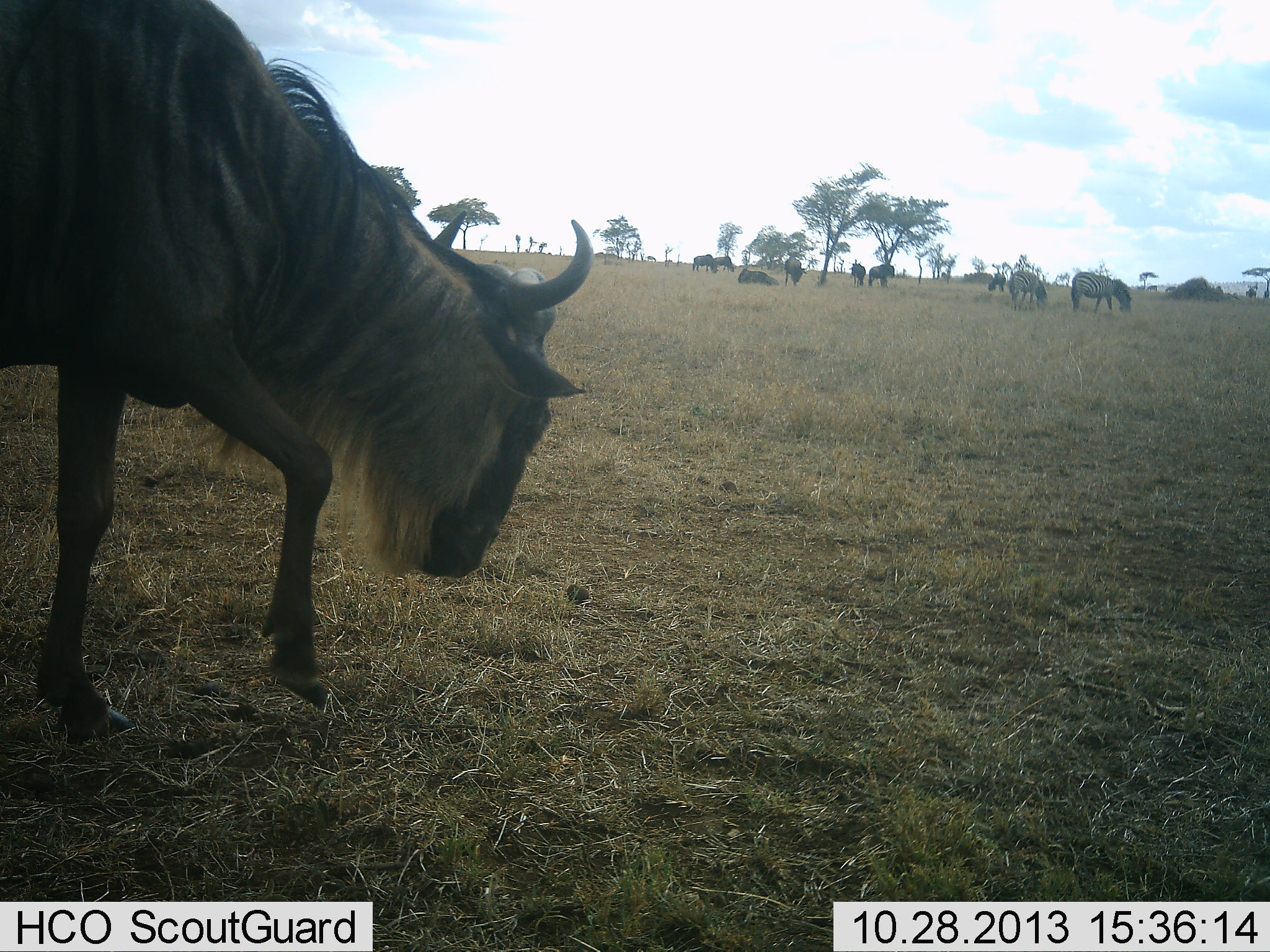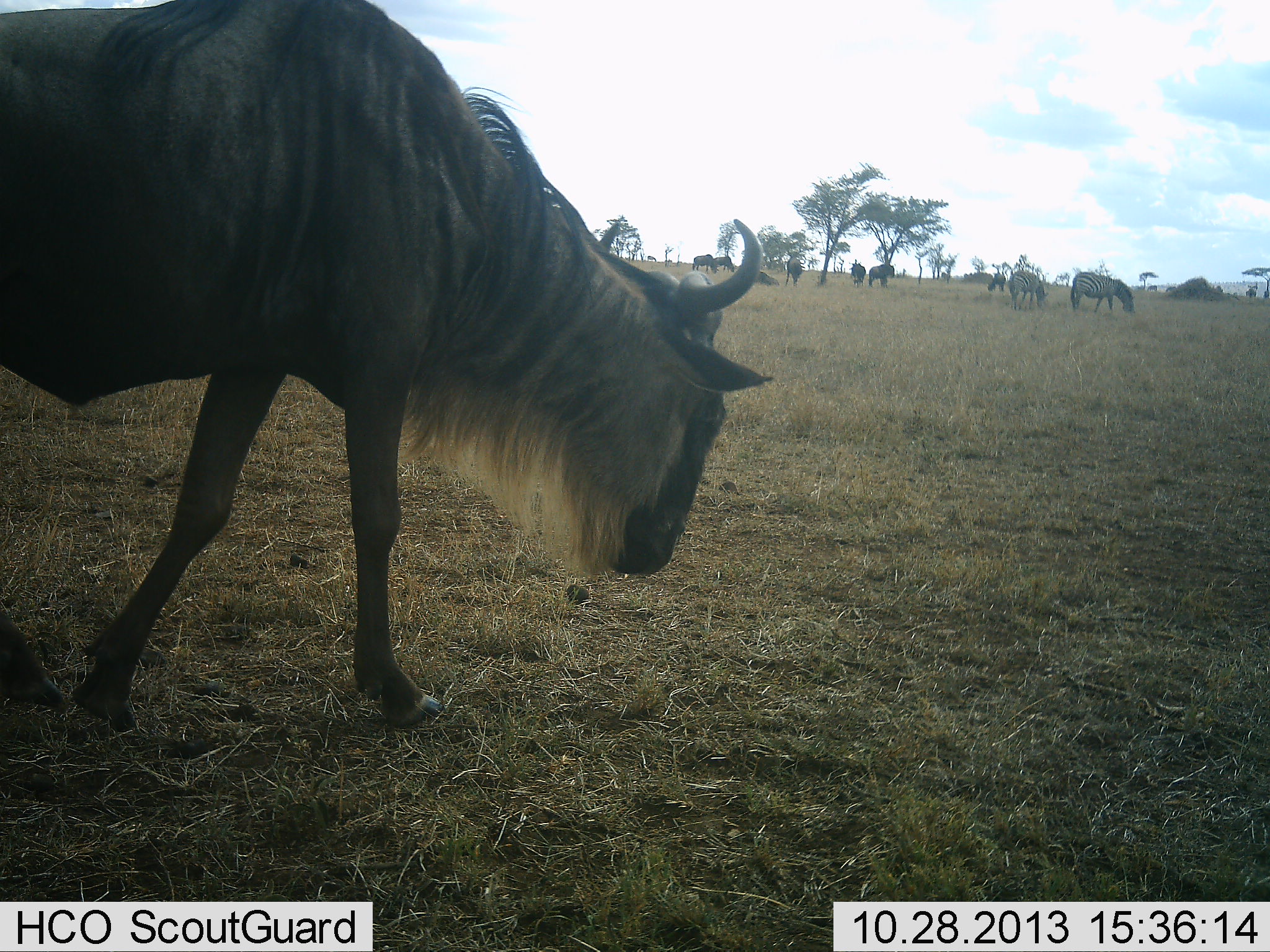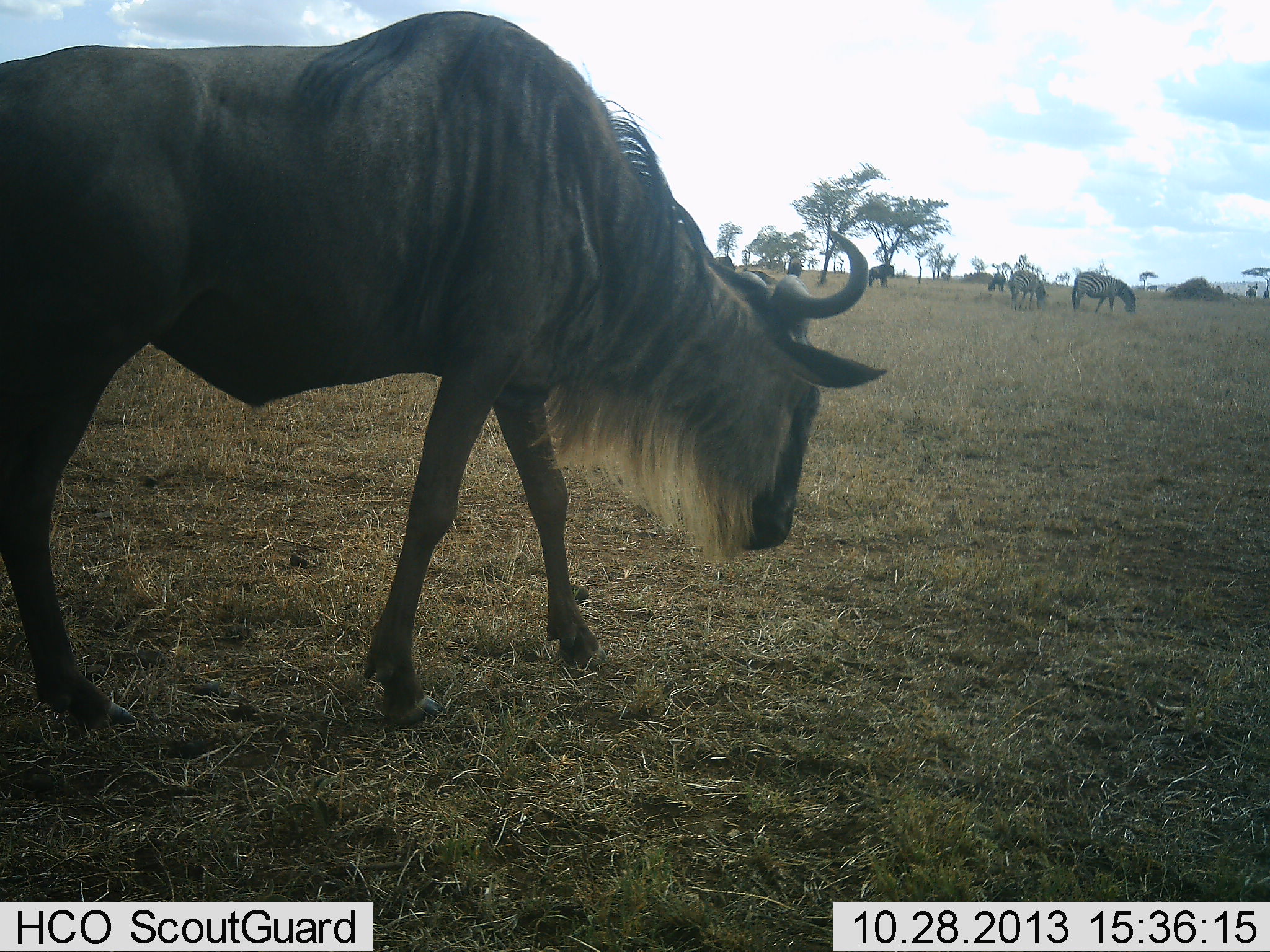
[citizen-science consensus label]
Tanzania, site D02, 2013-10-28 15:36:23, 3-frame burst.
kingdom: Animalia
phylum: Chordata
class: Mammalia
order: Artiodactyla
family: Bovidae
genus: Connochaetes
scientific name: Connochaetes taurinus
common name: blue wildebeest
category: wildebeest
Wildebeest (blue wildebeest) (Connochaetes taurinus), count 6. Behavior (volunteer vote fractions): standing 59%, resting 12%, moving 76%, interacting 0%. Young present (vote fraction): 0%. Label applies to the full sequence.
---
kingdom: Animalia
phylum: Chordata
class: Mammalia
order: Perissodactyla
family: Equidae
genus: Equus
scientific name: Equus quagga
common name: plains zebra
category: zebra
Zebra (plains zebra) (Equus quagga), count 2. Behavior (volunteer vote fractions): standing 10%, resting 0%, moving 0%, interacting 0%. Young present (vote fraction): 0%. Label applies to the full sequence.